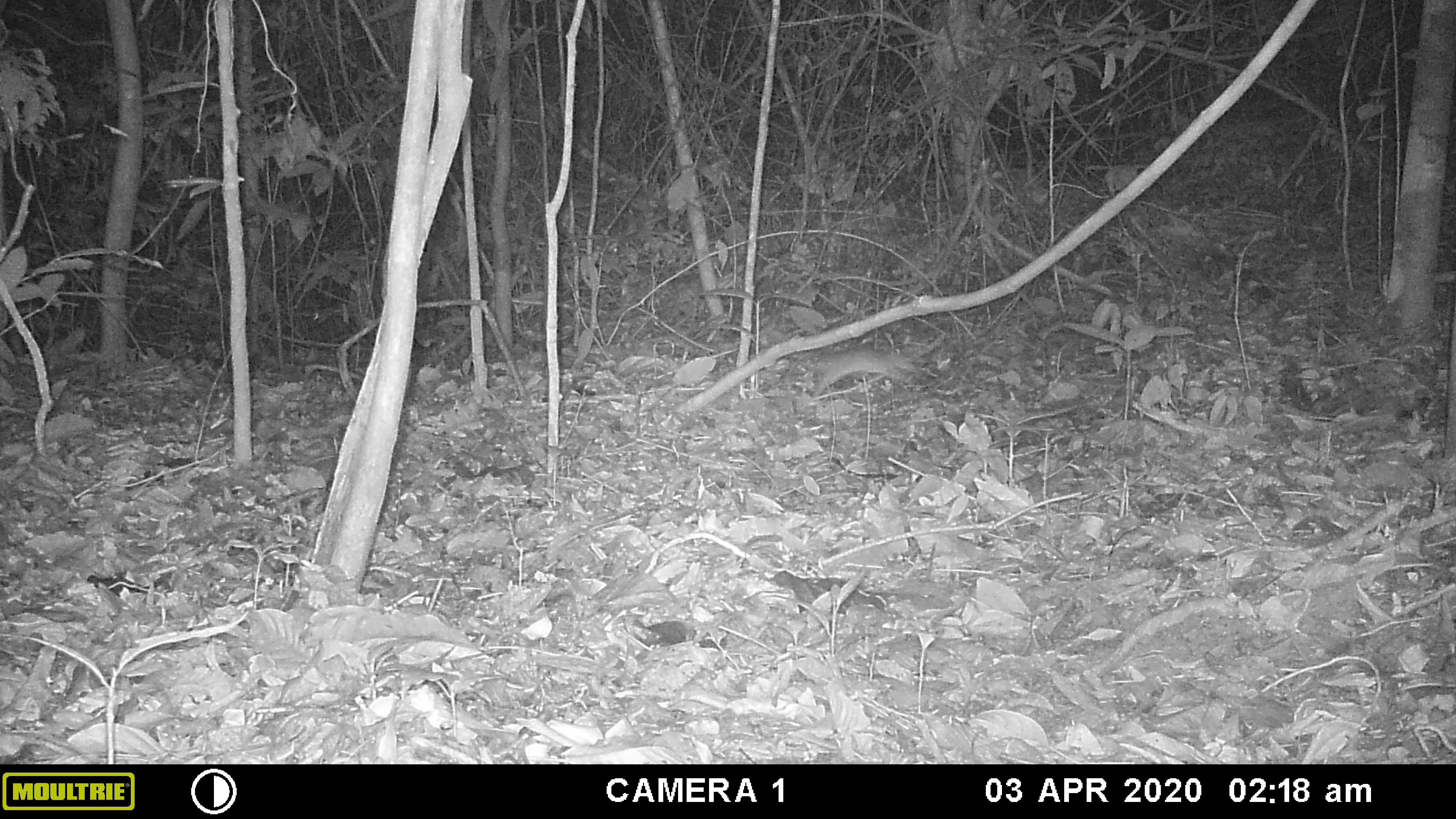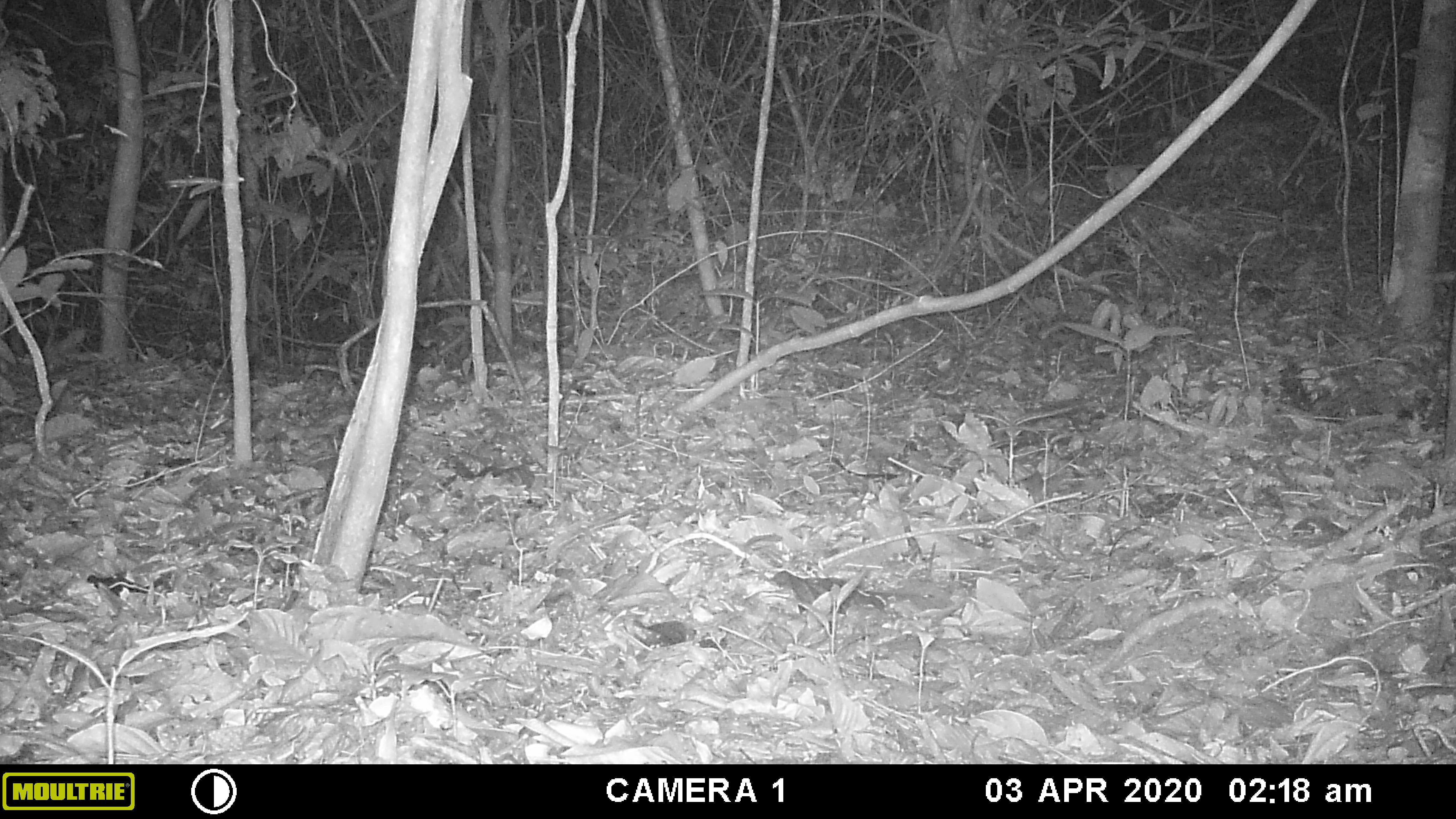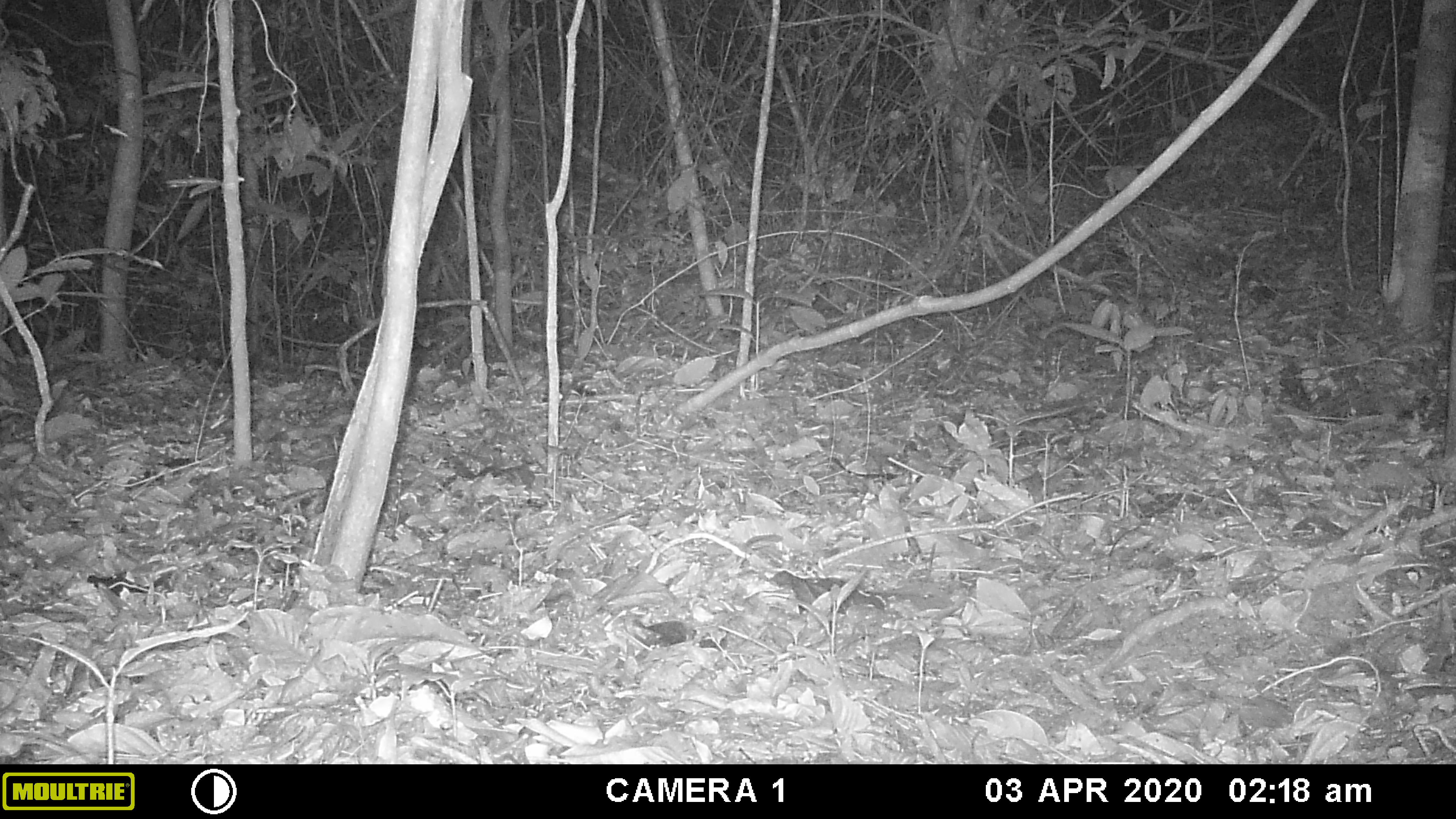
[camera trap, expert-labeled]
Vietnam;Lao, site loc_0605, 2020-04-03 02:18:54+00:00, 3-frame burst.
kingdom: Animalia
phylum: Chordata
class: Mammalia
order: Rodentia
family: Muridae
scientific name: Muridae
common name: old-world mice and rats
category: unidentified murid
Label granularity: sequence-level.